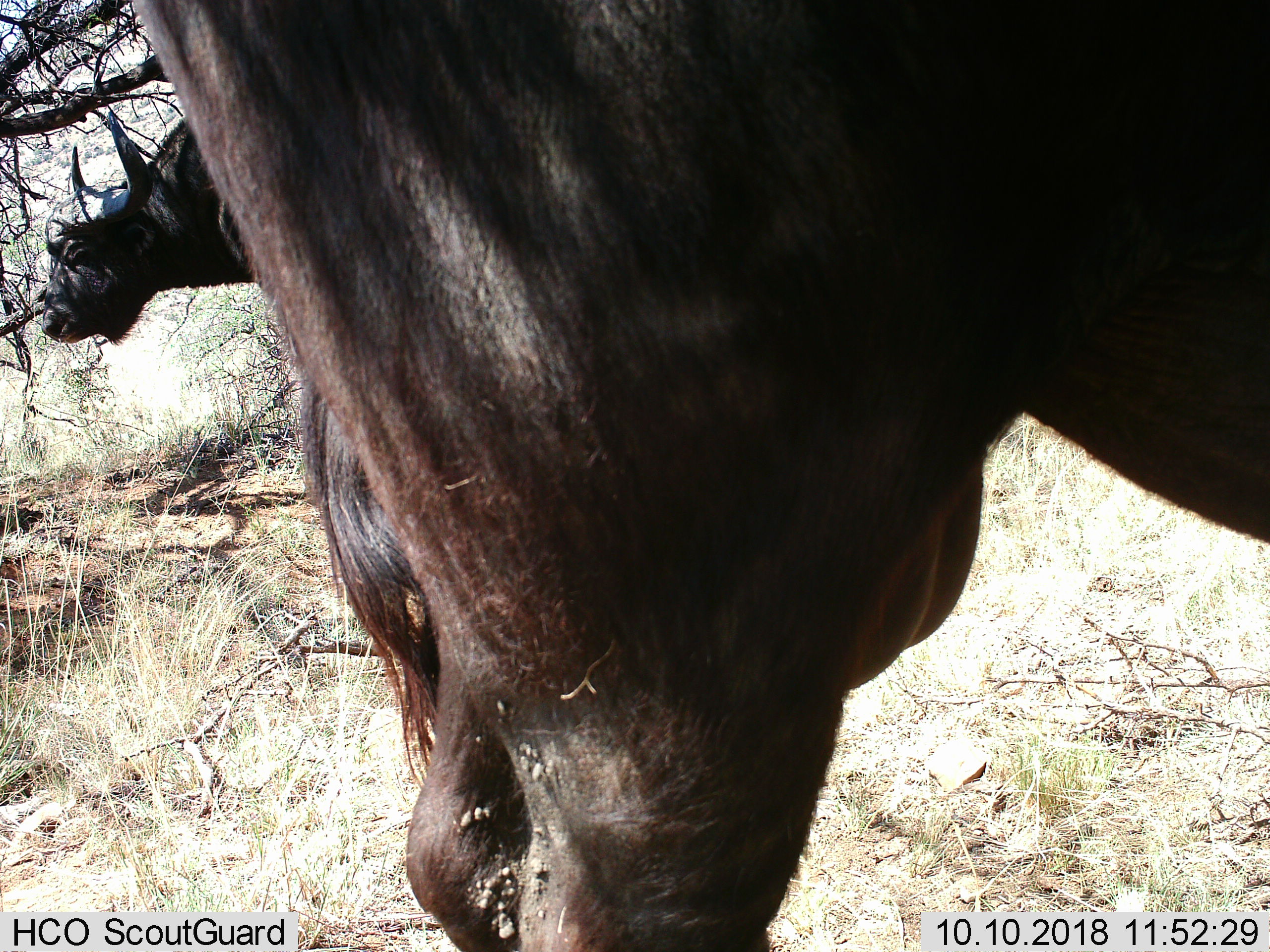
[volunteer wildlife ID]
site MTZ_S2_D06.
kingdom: Animalia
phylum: Chordata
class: Mammalia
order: Artiodactyla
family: Bovidae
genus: Syncerus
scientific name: Syncerus caffer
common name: african buffalo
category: buffalo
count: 2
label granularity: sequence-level